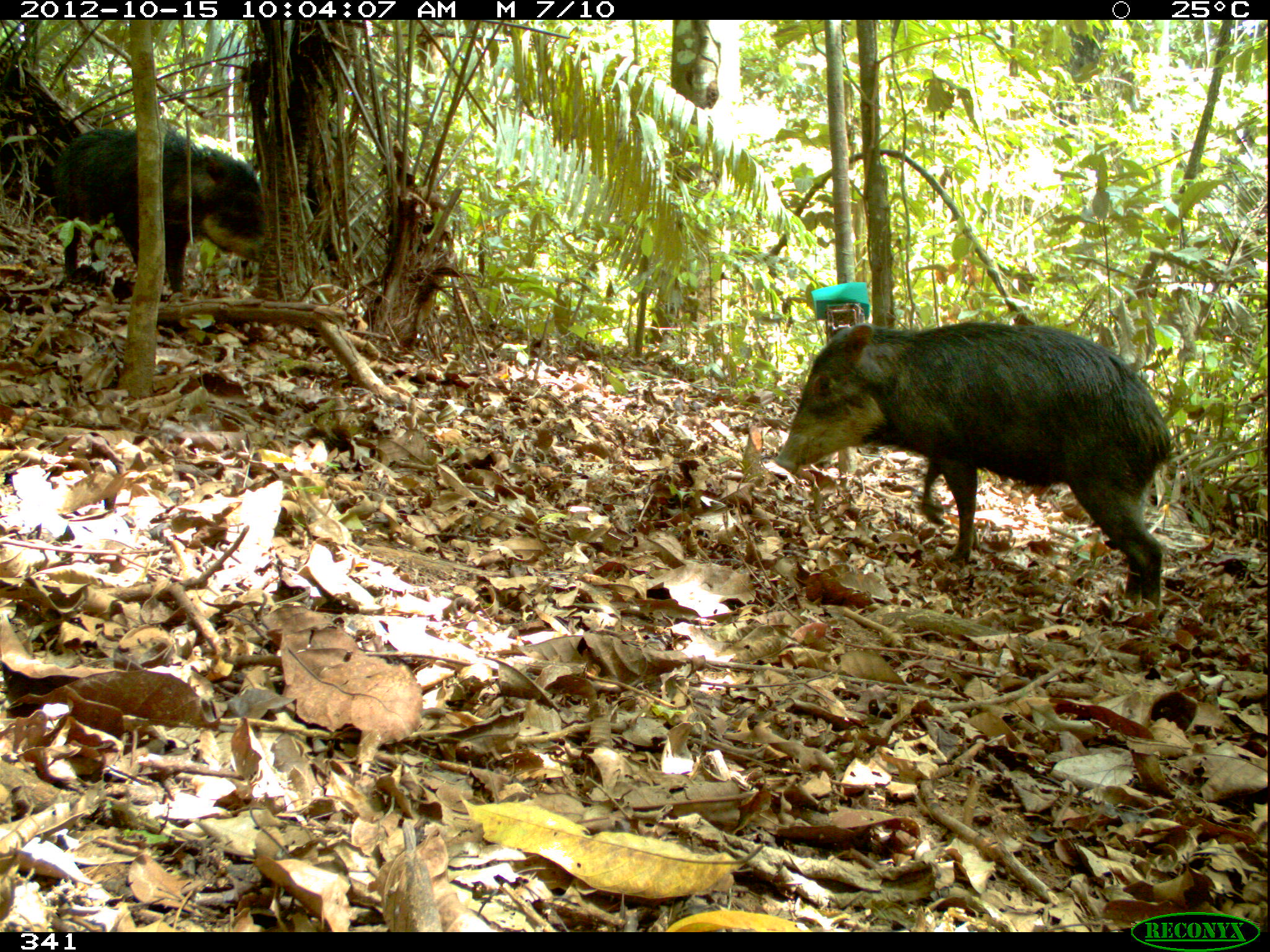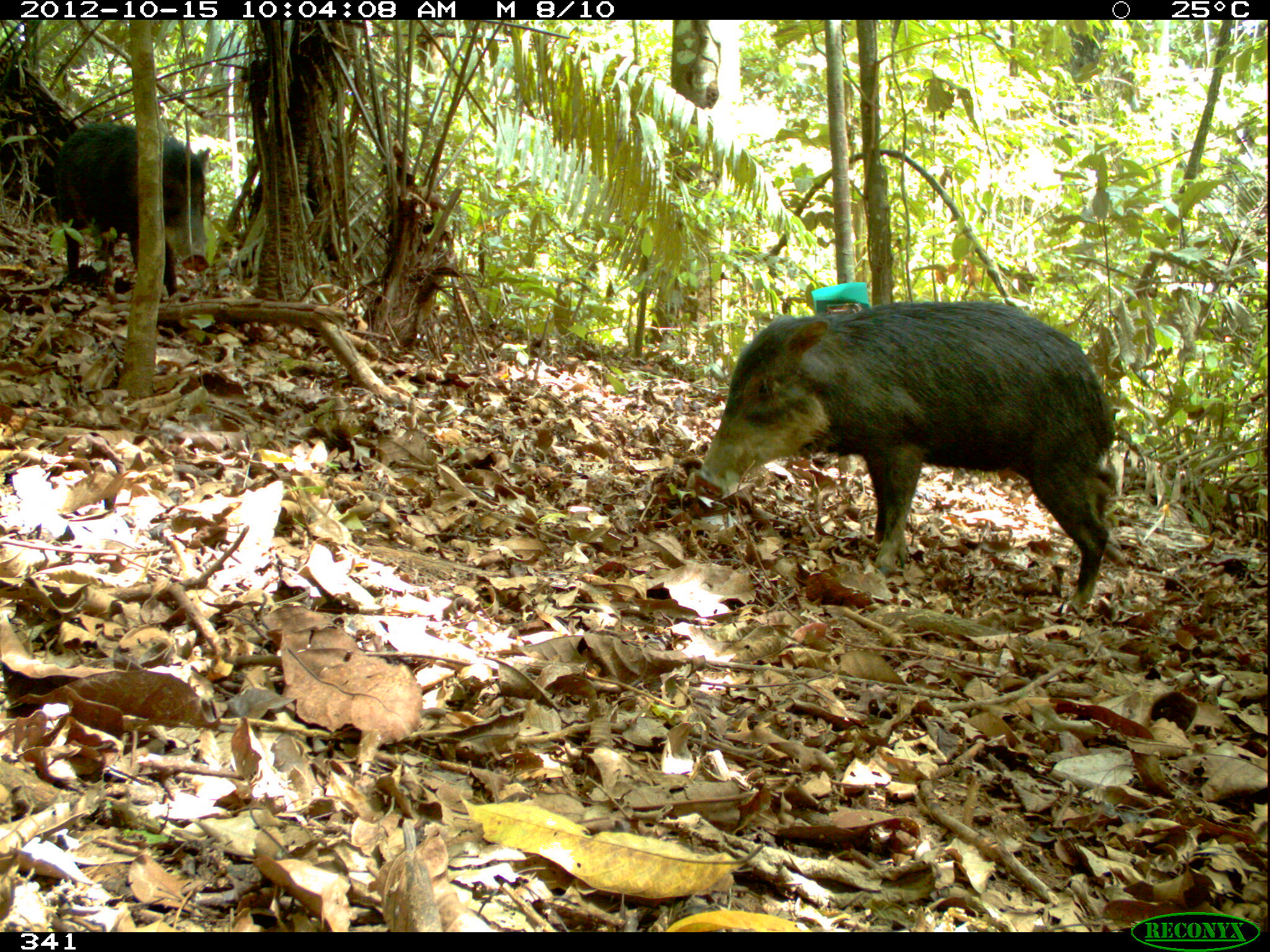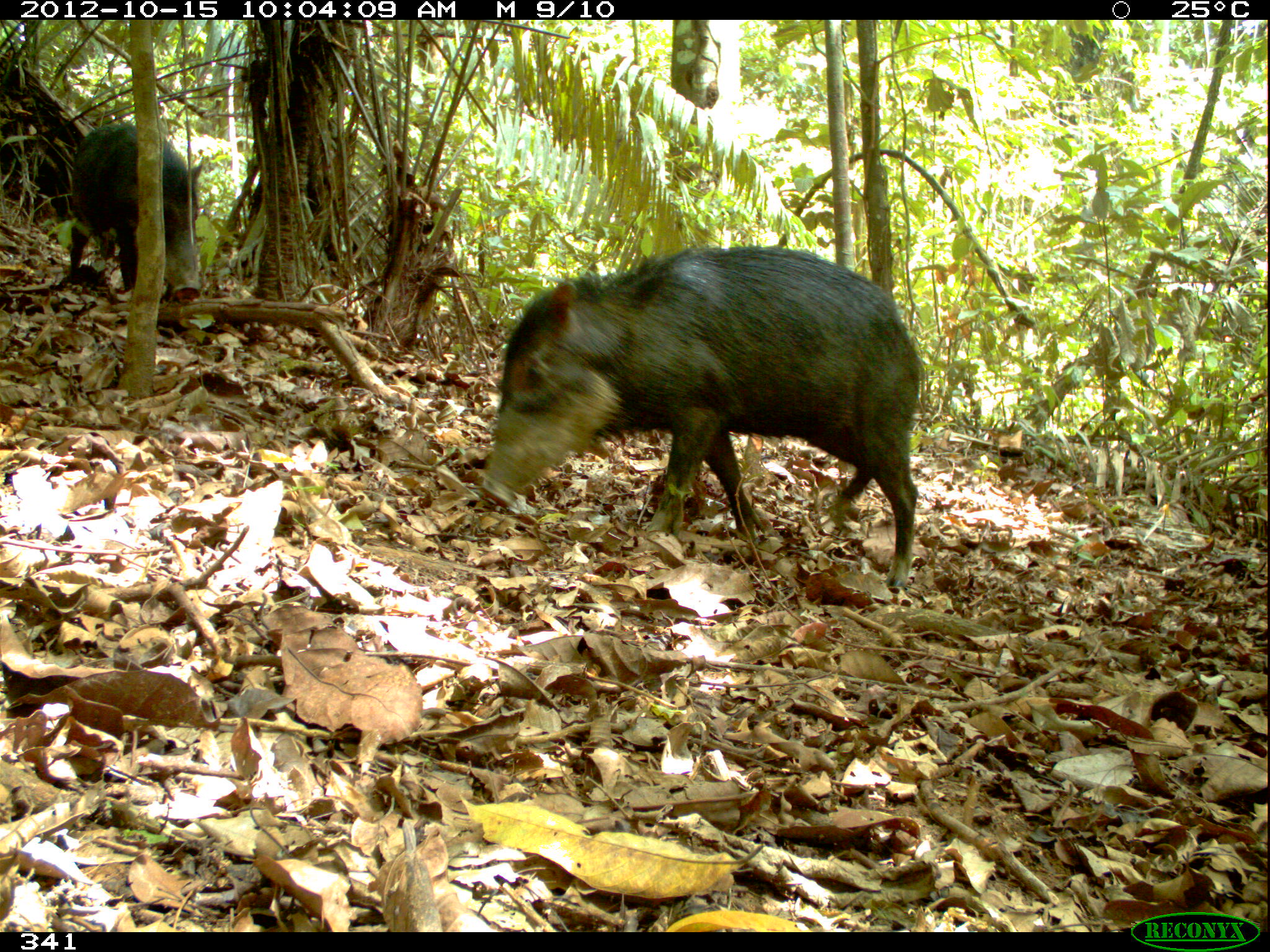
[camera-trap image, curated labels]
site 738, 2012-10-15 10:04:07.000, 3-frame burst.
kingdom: Animalia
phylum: Chordata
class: Mammalia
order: Artiodactyla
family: Tayassuidae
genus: Tayassu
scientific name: Tayassu pecari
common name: white-lipped peccary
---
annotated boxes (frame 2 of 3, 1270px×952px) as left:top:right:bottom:
tayassu pecari: 693:299:1116:612; 50:118:210:297